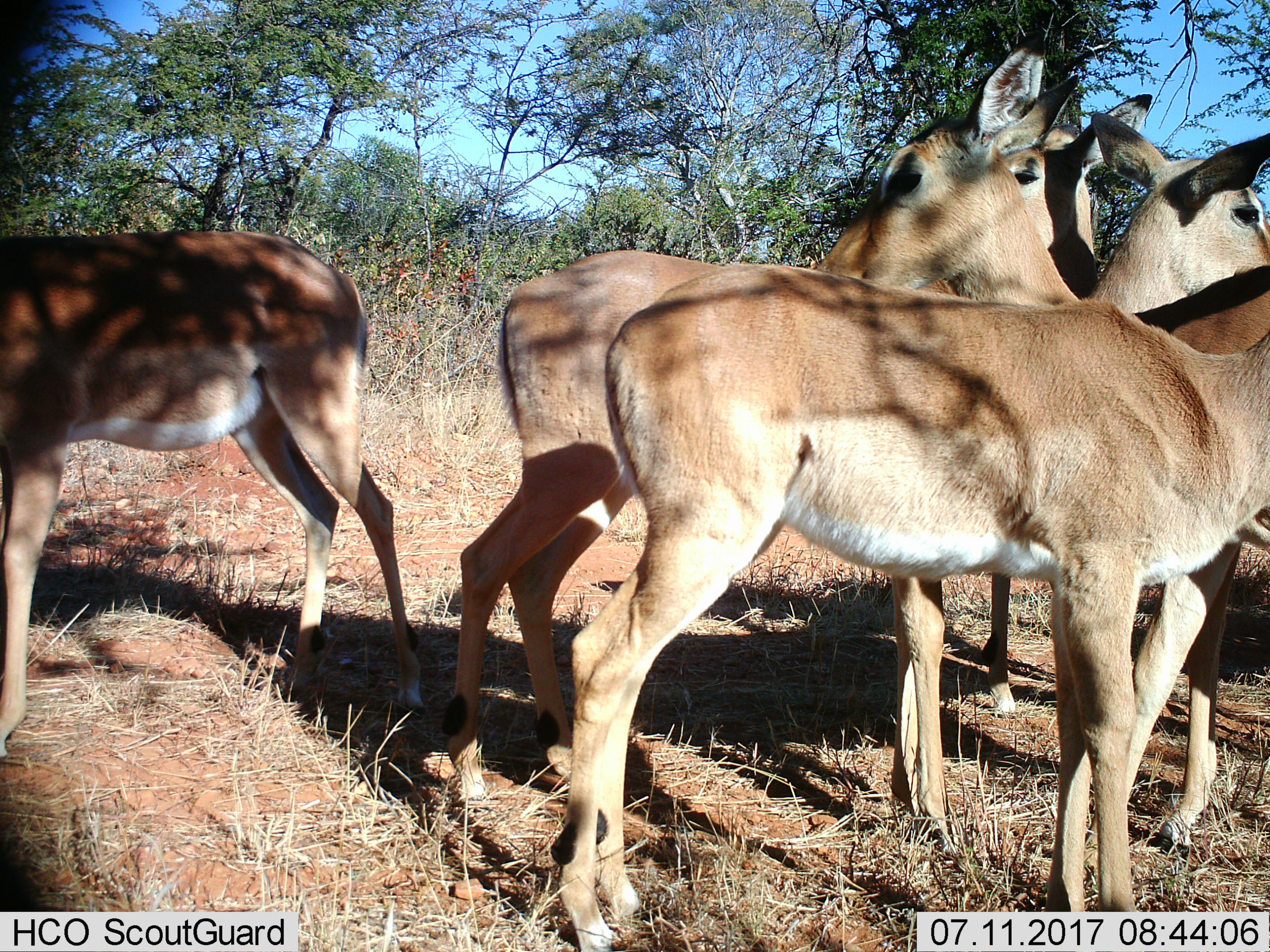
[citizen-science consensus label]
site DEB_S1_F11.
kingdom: Animalia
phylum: Chordata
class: Mammalia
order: Artiodactyla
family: Bovidae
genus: Aepyceros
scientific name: Aepyceros melampus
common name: impala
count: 5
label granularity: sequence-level